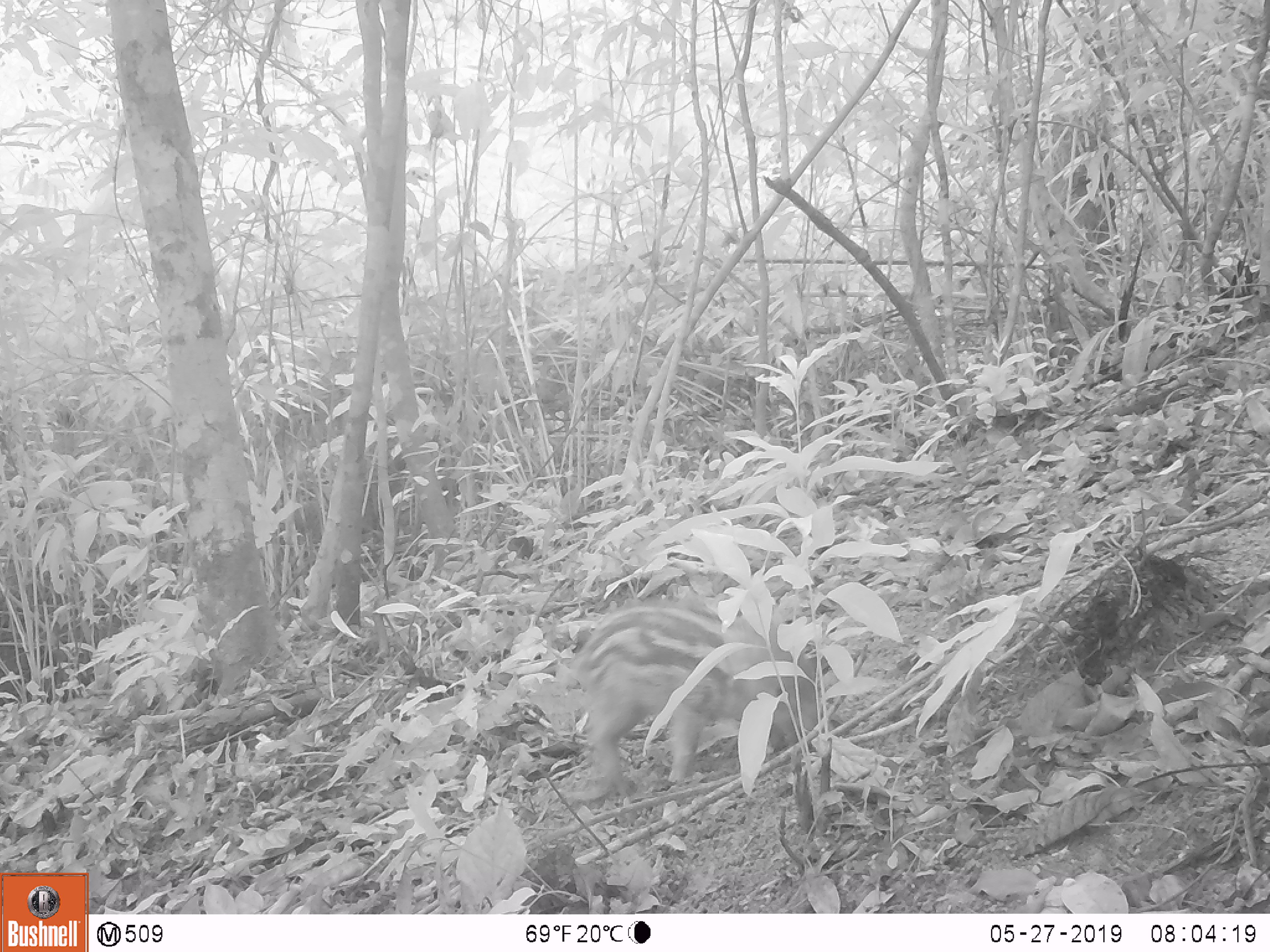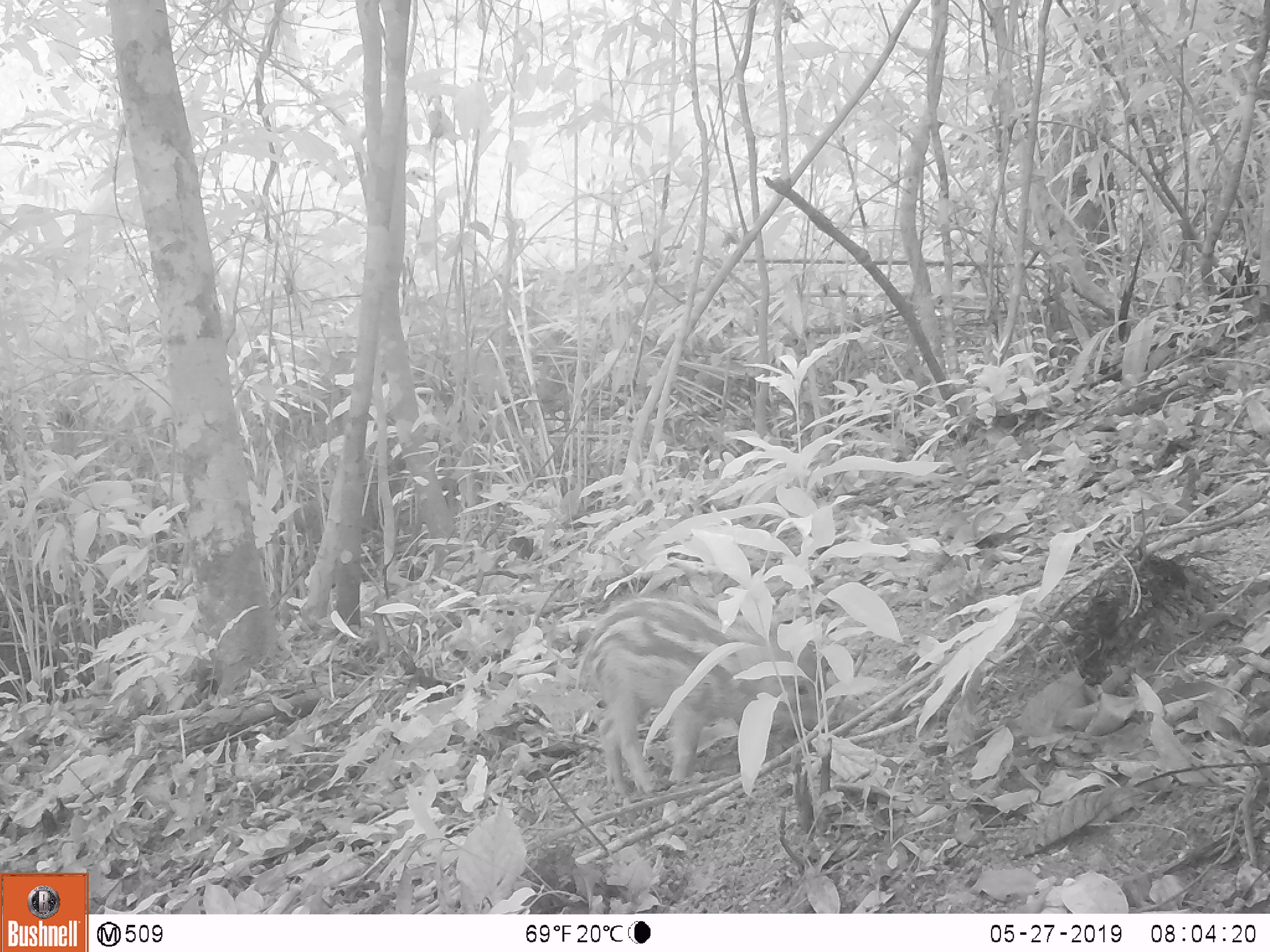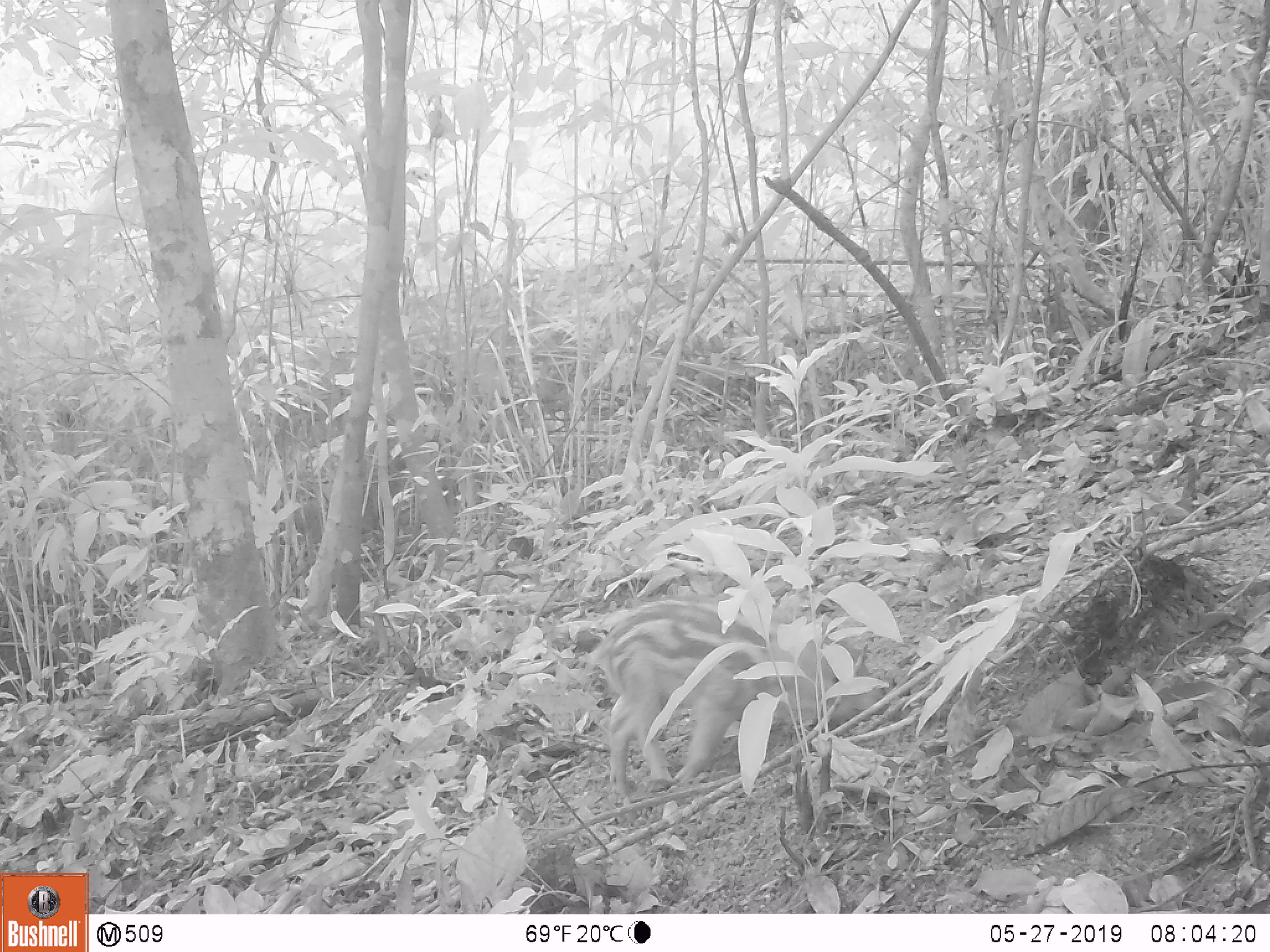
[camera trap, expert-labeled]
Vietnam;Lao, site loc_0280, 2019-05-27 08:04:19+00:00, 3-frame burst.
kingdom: Animalia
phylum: Chordata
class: Mammalia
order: Artiodactyla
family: Suidae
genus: Sus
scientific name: Sus scrofa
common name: eurasian wild pig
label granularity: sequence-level